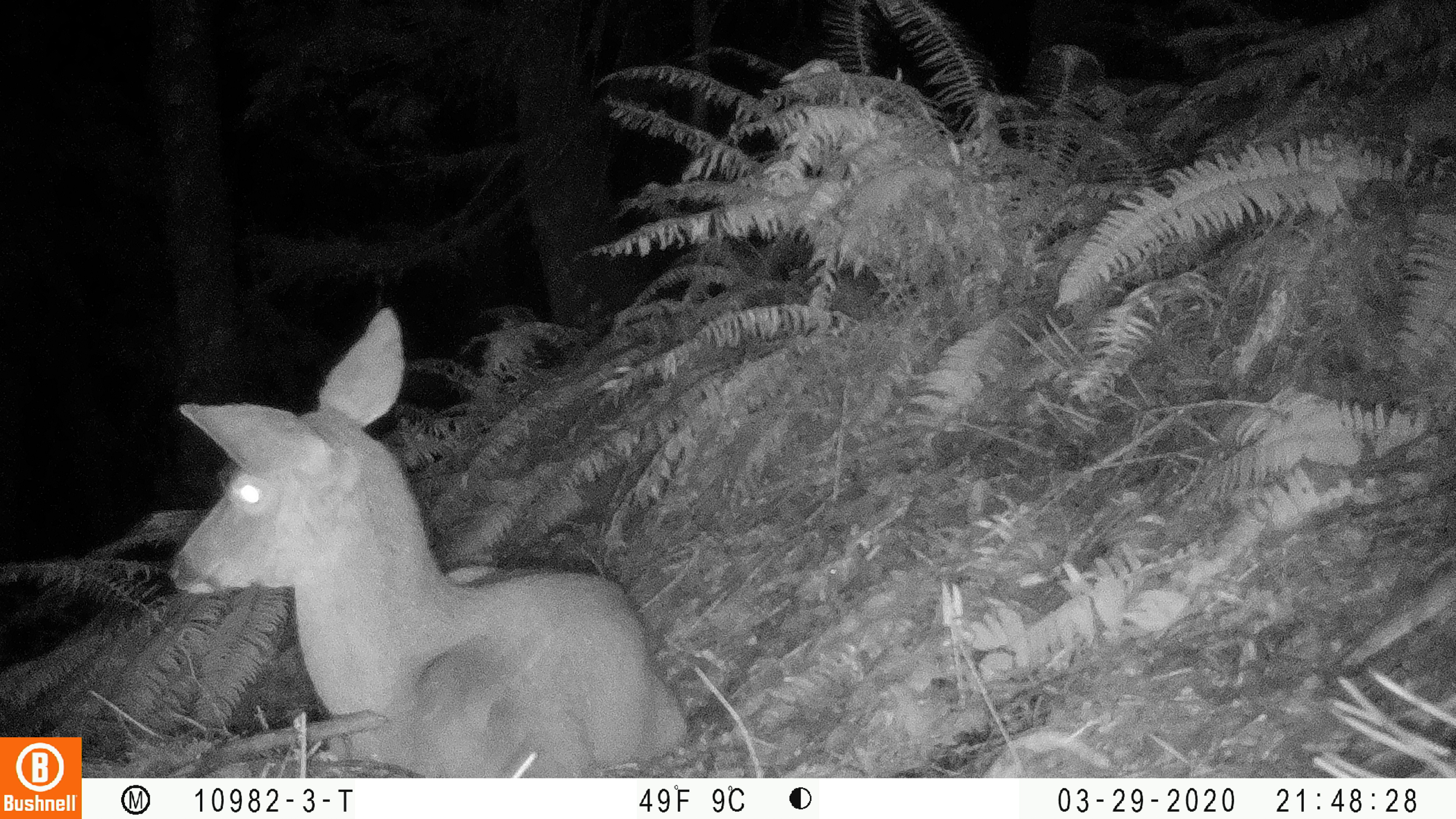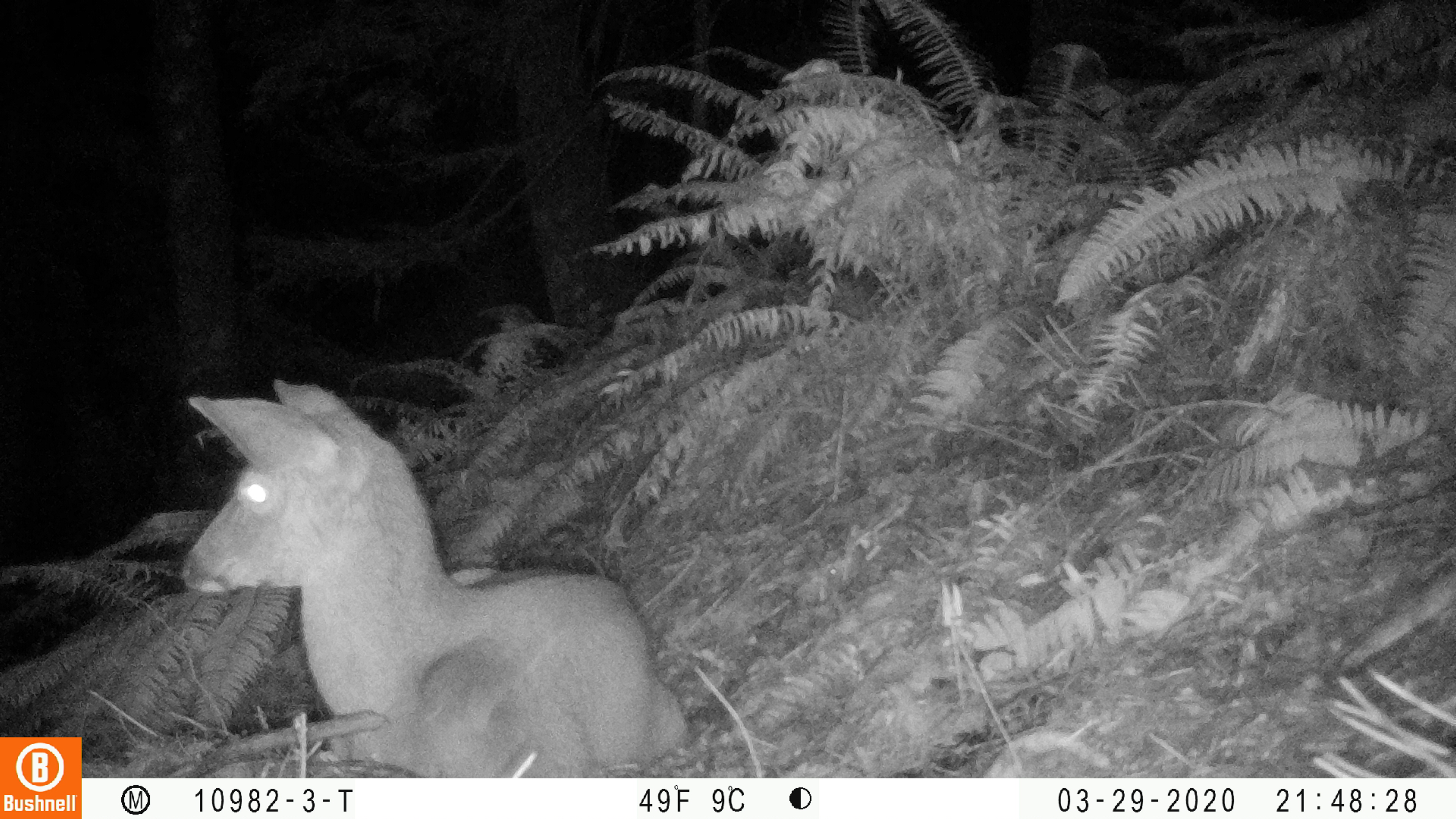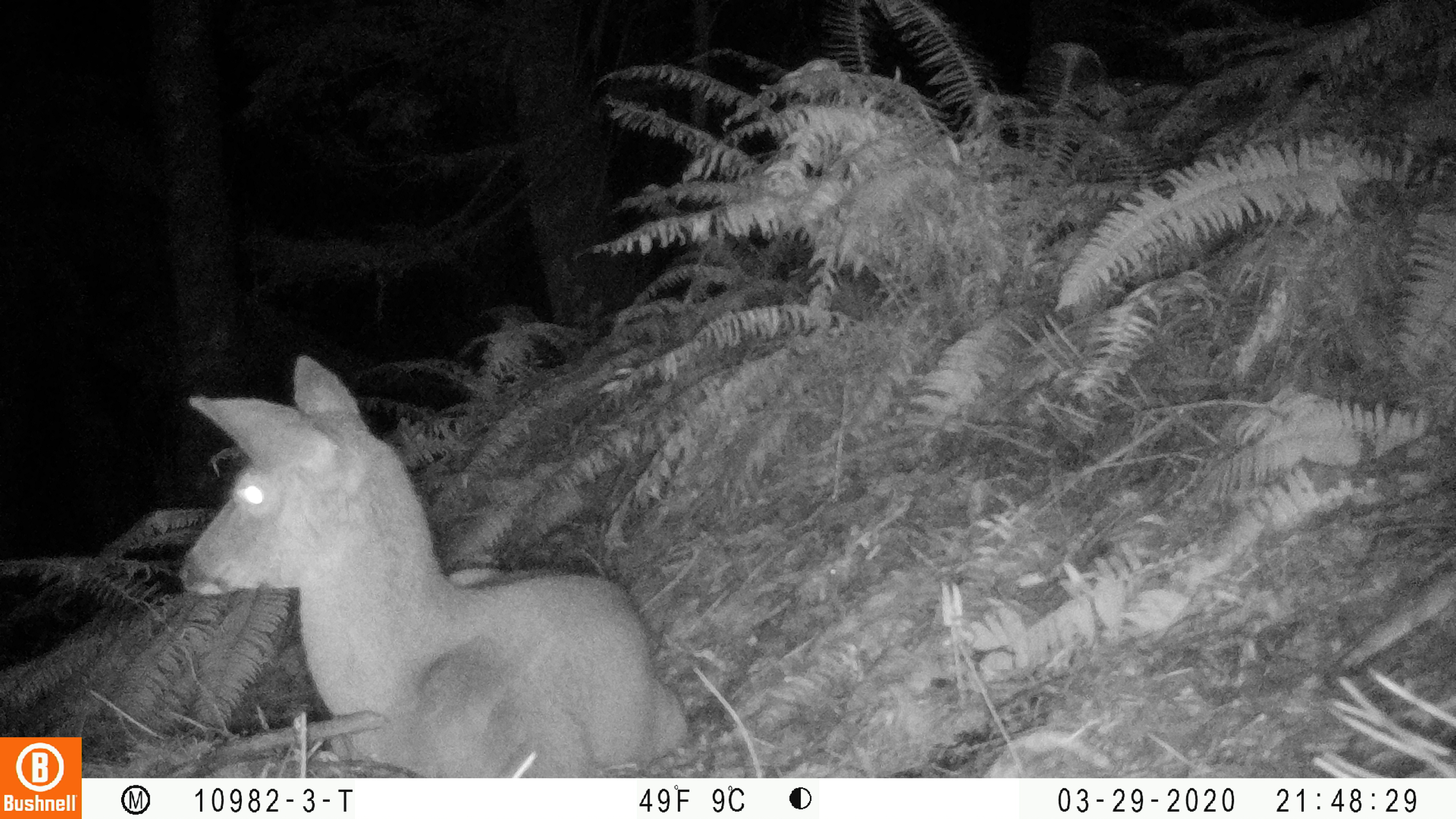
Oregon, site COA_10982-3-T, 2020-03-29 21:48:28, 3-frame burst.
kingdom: Animalia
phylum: Chordata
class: Mammalia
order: Artiodactyla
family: Cervidae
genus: Odocoileus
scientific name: Odocoileus hemionus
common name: black-tailed deer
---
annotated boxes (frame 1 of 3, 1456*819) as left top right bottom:
black-tailed deer: 163 296 702 755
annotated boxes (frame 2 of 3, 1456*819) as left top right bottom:
black-tailed deer: 173 372 698 765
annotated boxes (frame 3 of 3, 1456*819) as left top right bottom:
black-tailed deer: 165 349 700 774